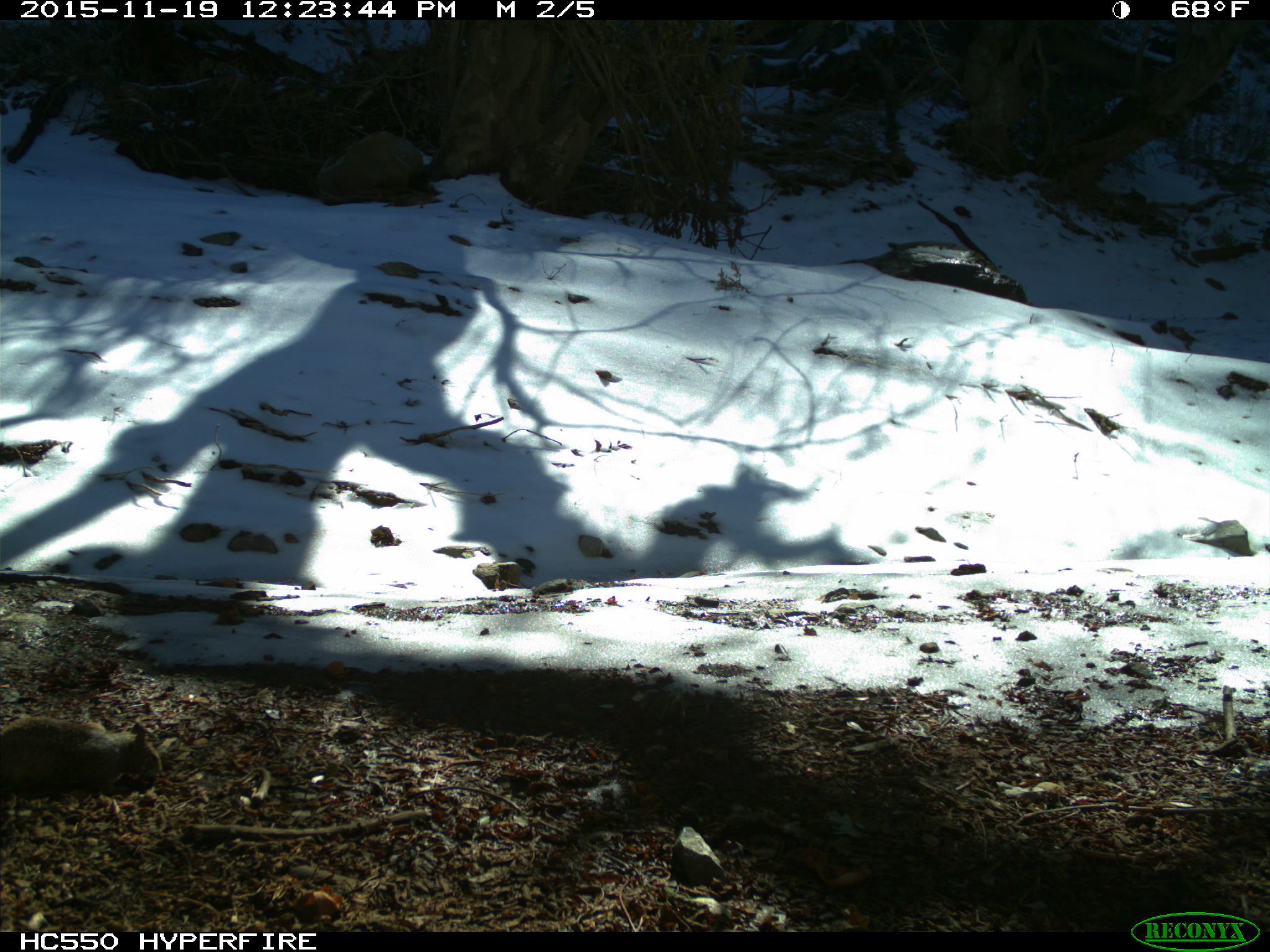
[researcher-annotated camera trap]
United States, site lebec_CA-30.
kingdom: Animalia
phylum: Chordata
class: Mammalia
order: Rodentia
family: Sciuridae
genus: Otospermophilus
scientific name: Otospermophilus beecheyi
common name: california ground squirrel